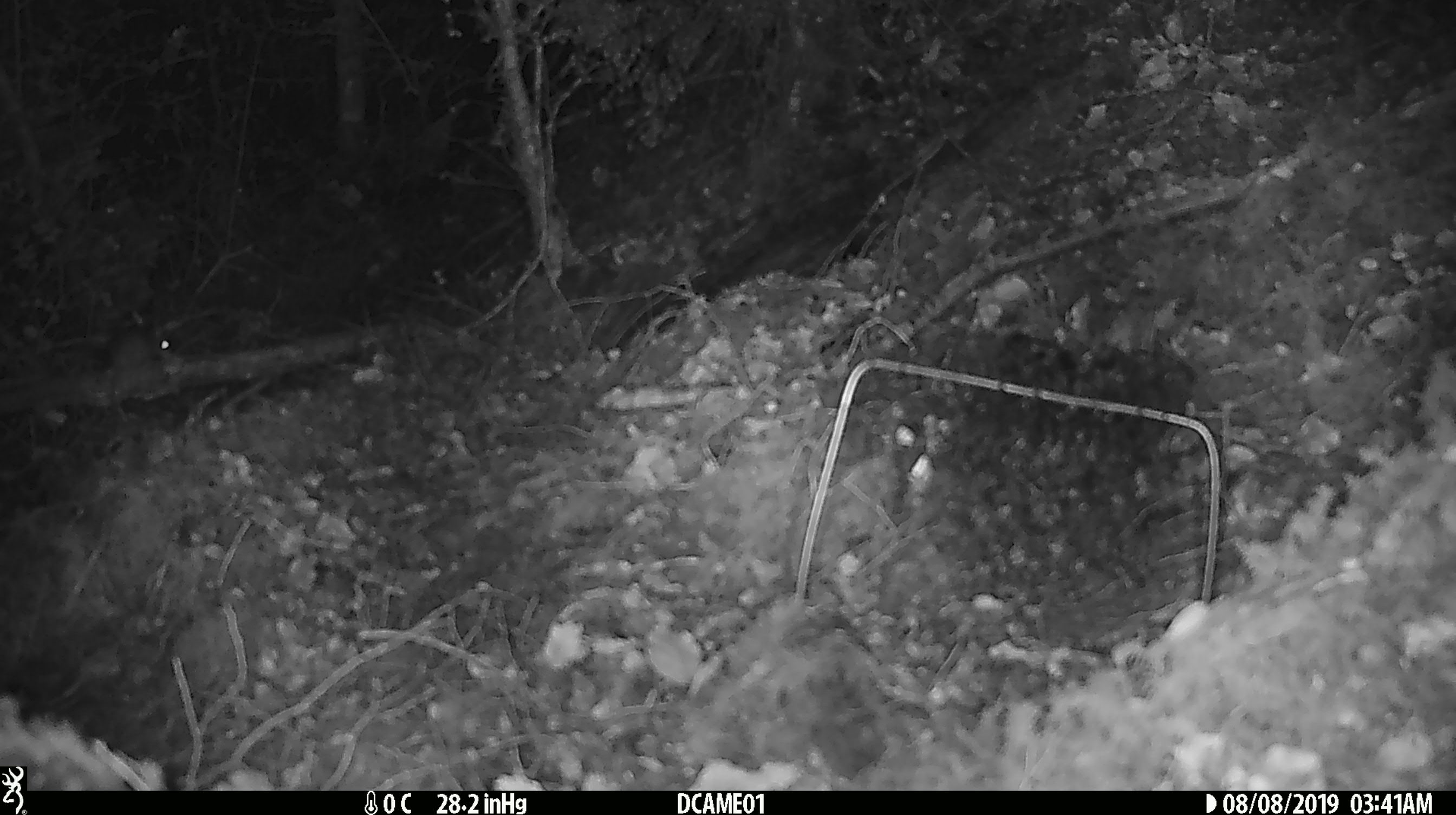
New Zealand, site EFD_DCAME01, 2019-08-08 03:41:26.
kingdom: Animalia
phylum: Chordata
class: Mammalia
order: Rodentia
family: Muridae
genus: Mus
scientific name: Mus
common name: mouse